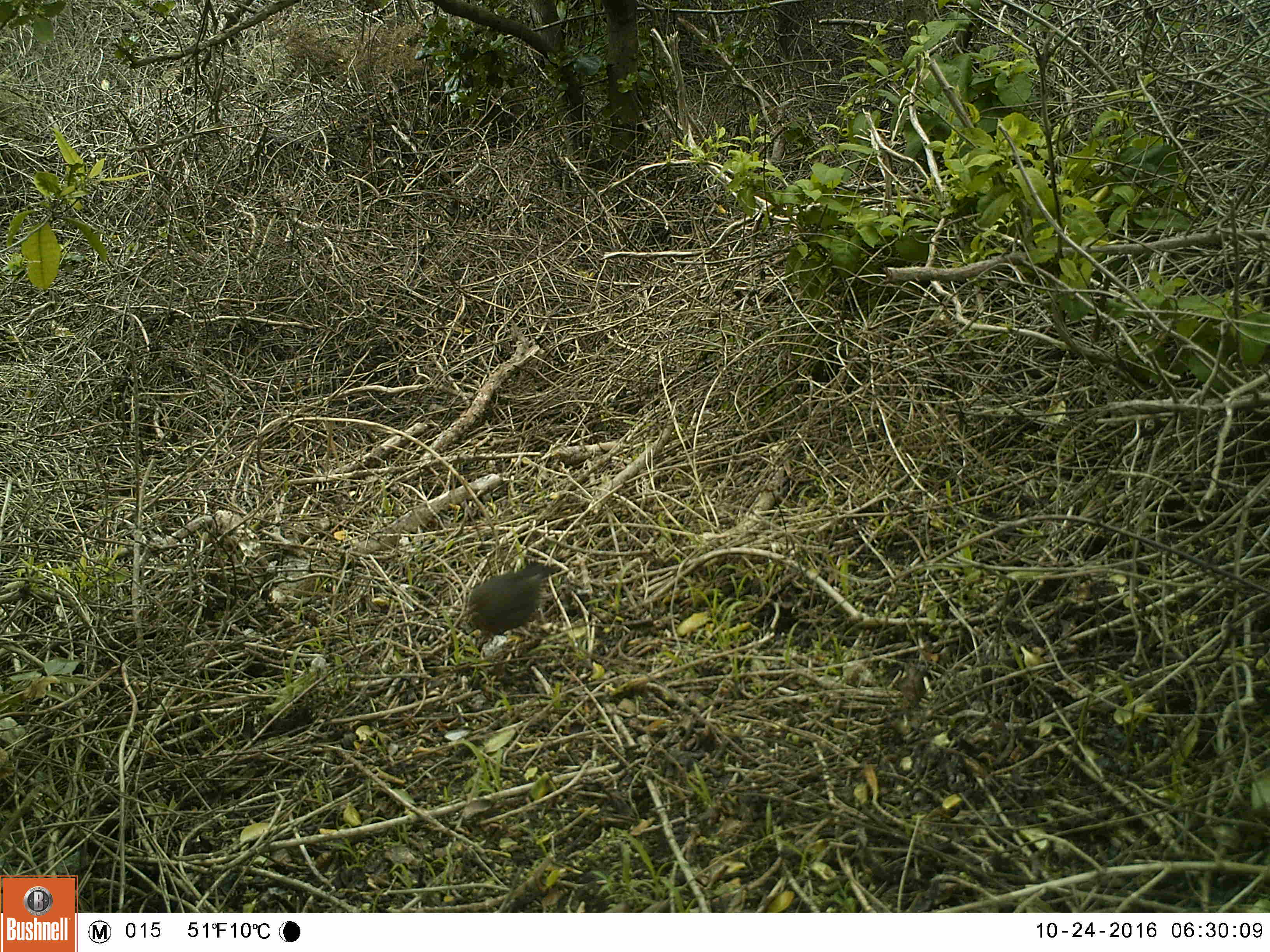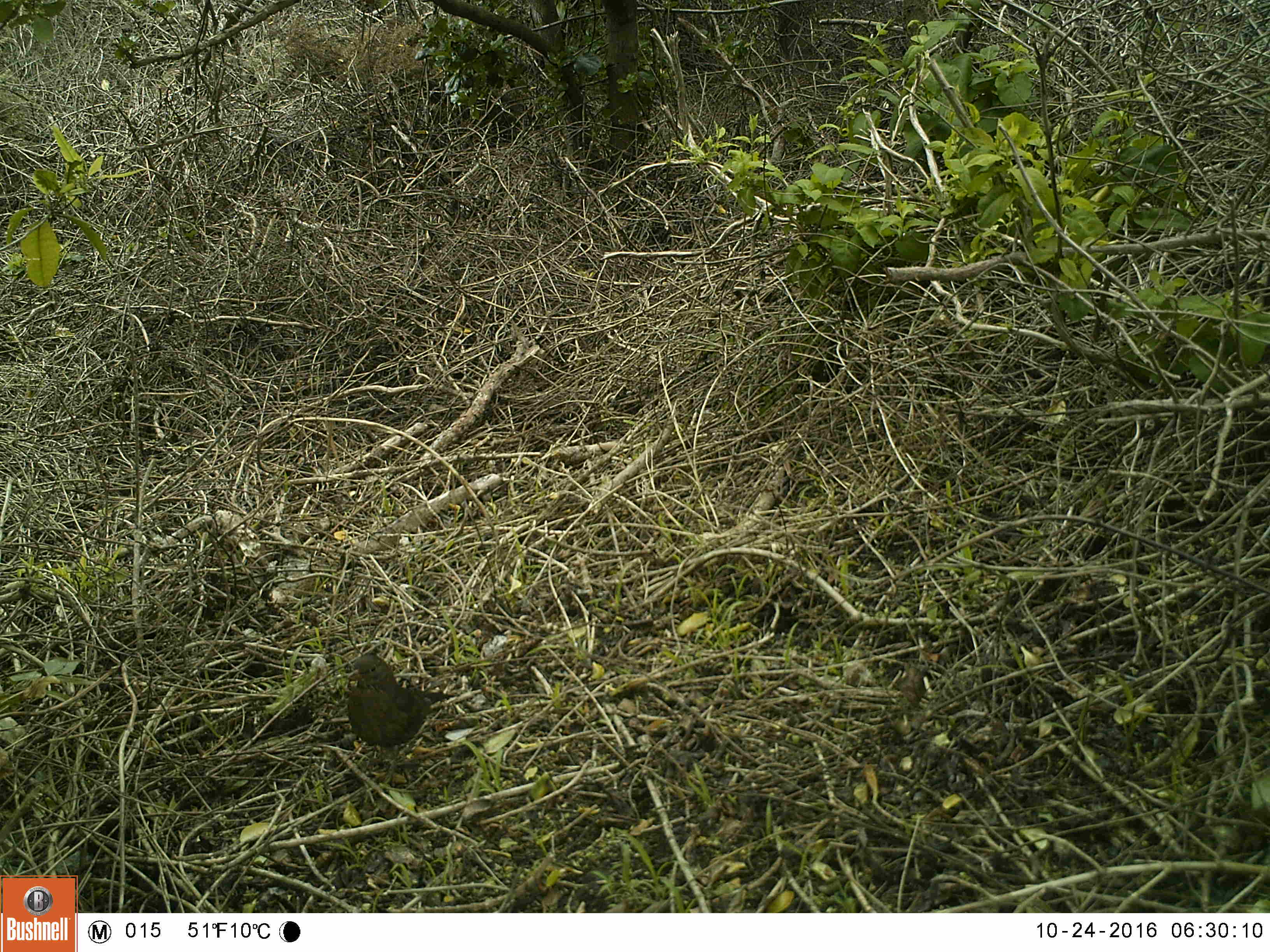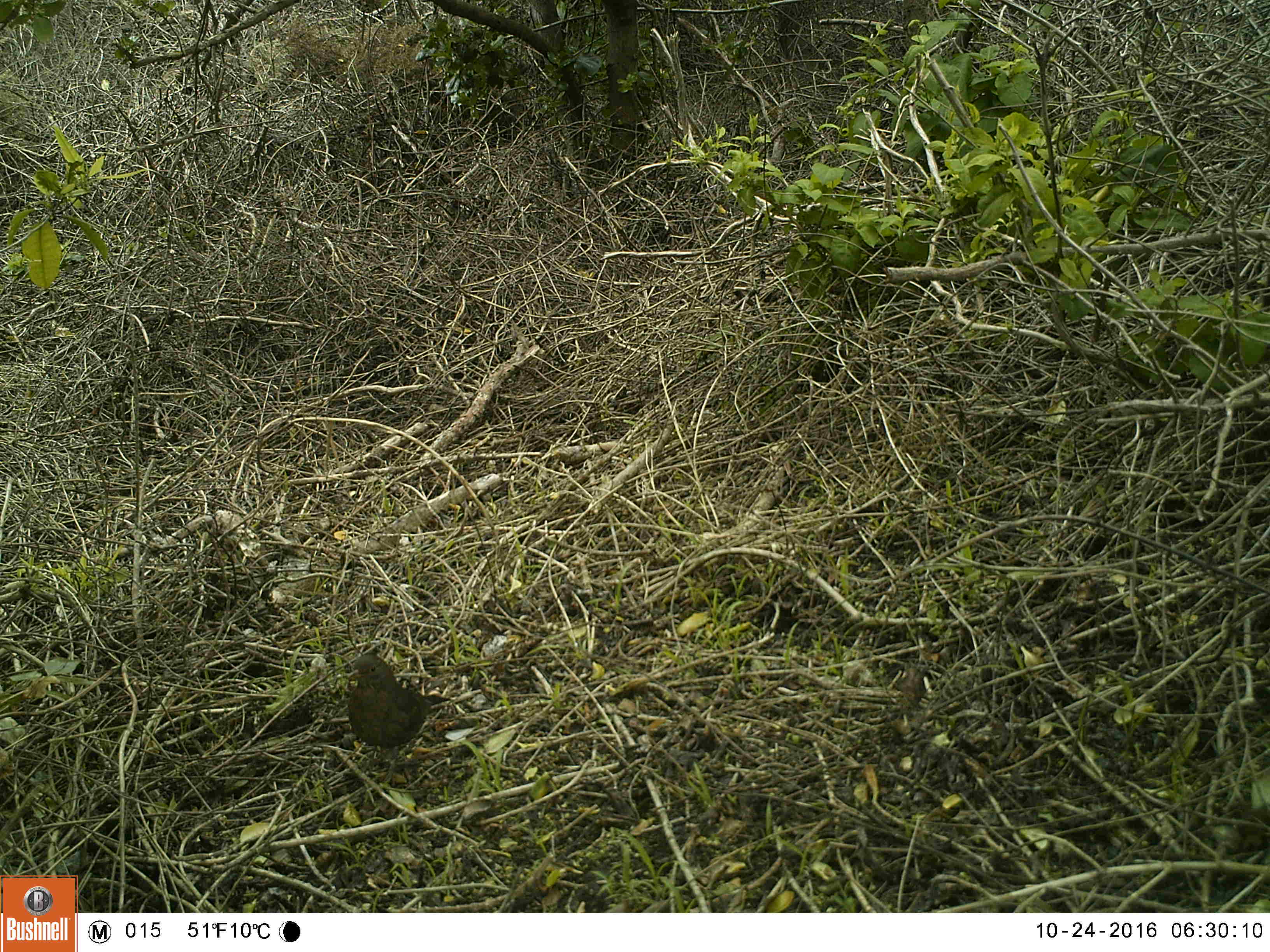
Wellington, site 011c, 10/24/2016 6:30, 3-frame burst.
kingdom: Animalia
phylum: Chordata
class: Aves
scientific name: Aves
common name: bird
Bird (Aves).